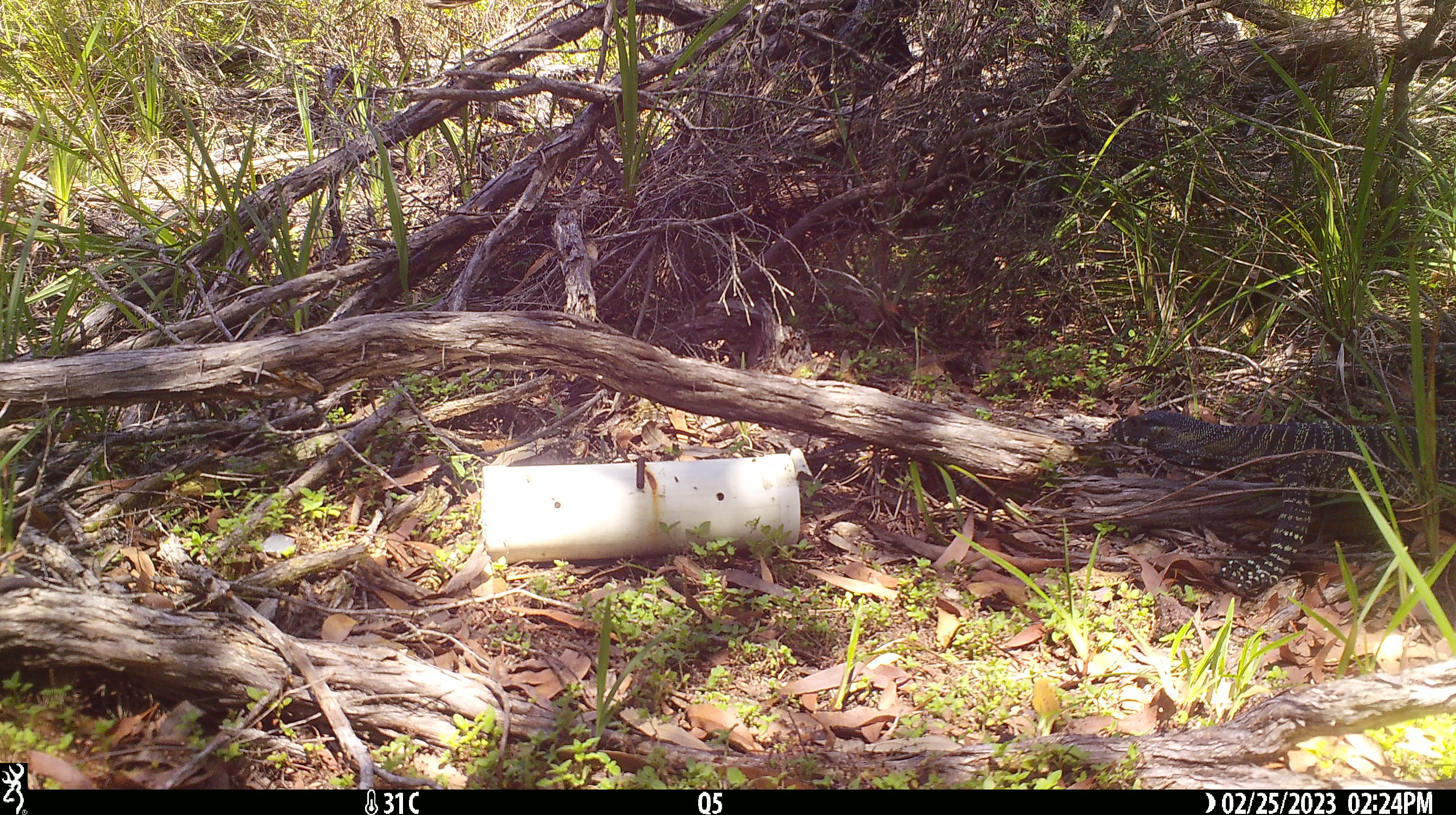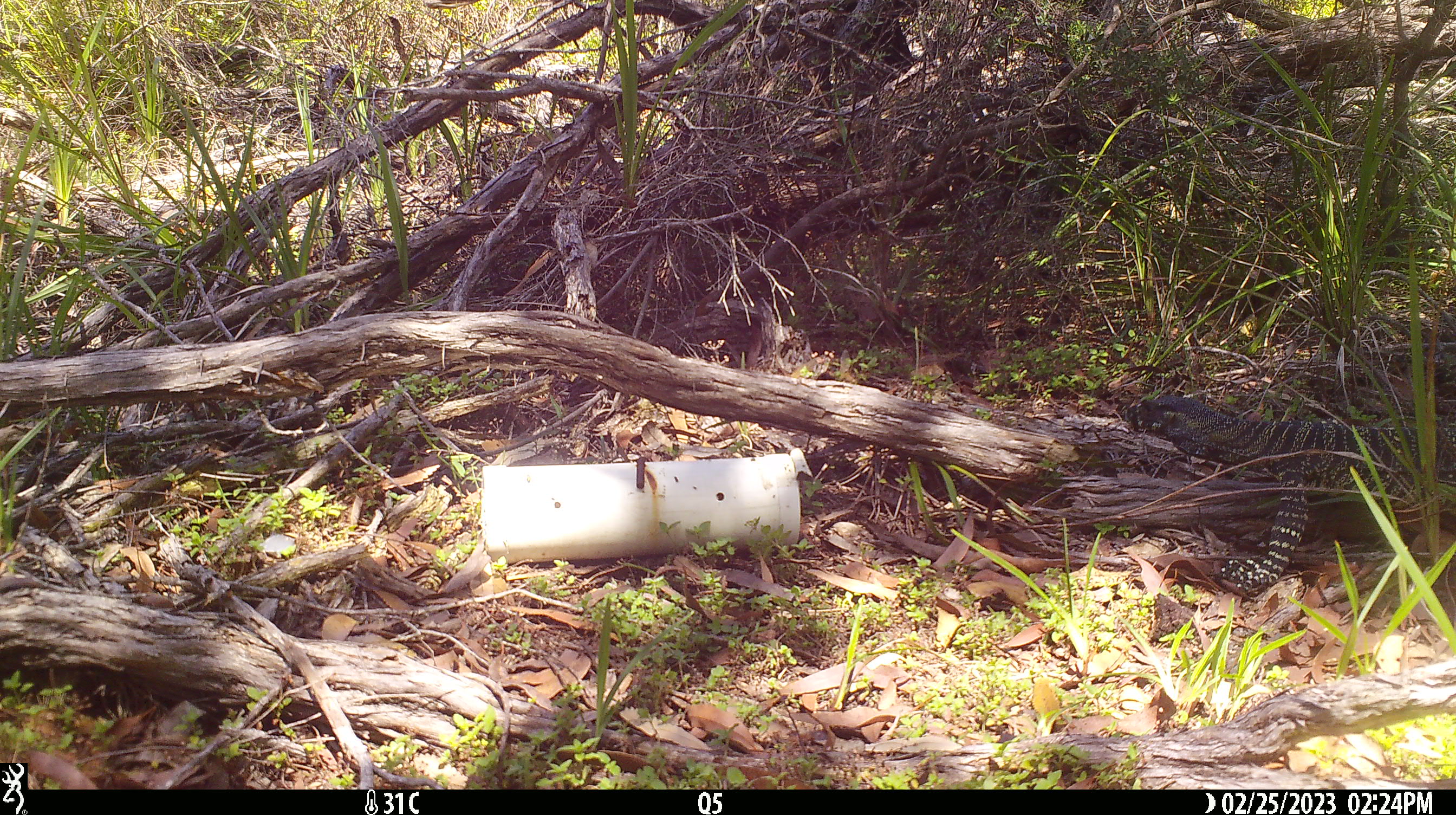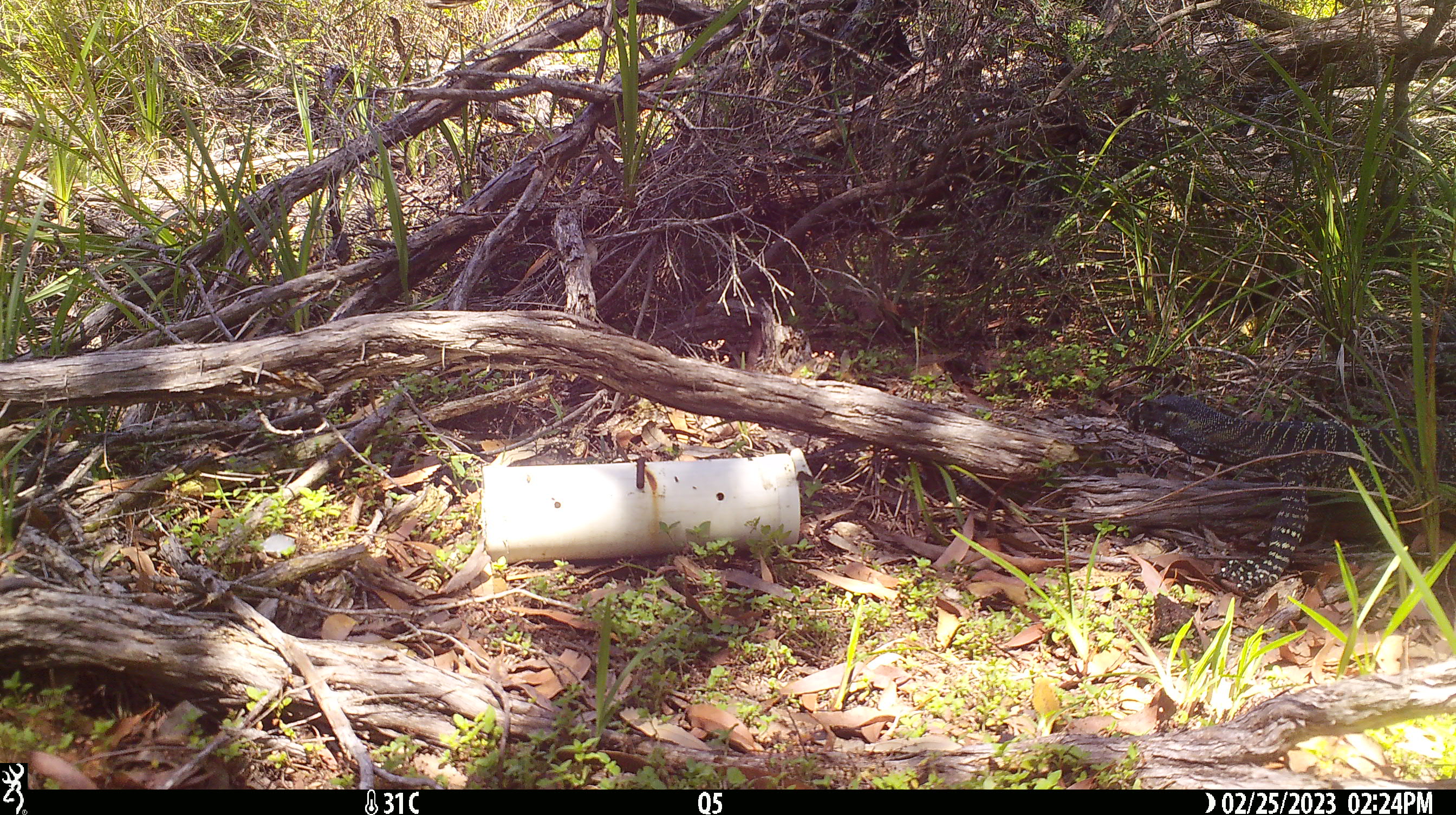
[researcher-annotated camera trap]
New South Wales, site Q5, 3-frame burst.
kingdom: Animalia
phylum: Chordata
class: Reptilia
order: Squamata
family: Varanidae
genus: Varanus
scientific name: Varanus varius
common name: lace monitor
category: goanna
Goanna (lace monitor) (Varanus varius).